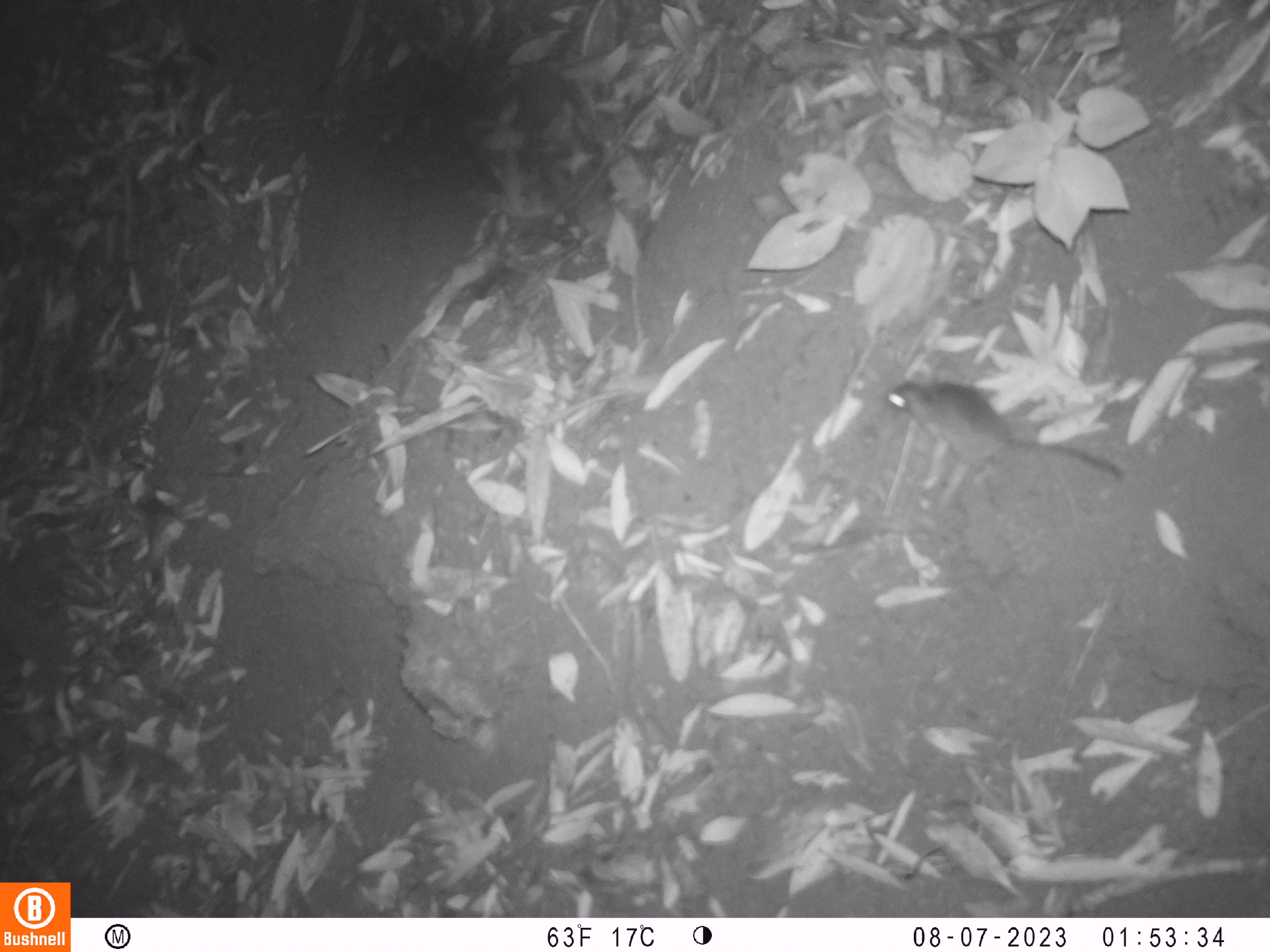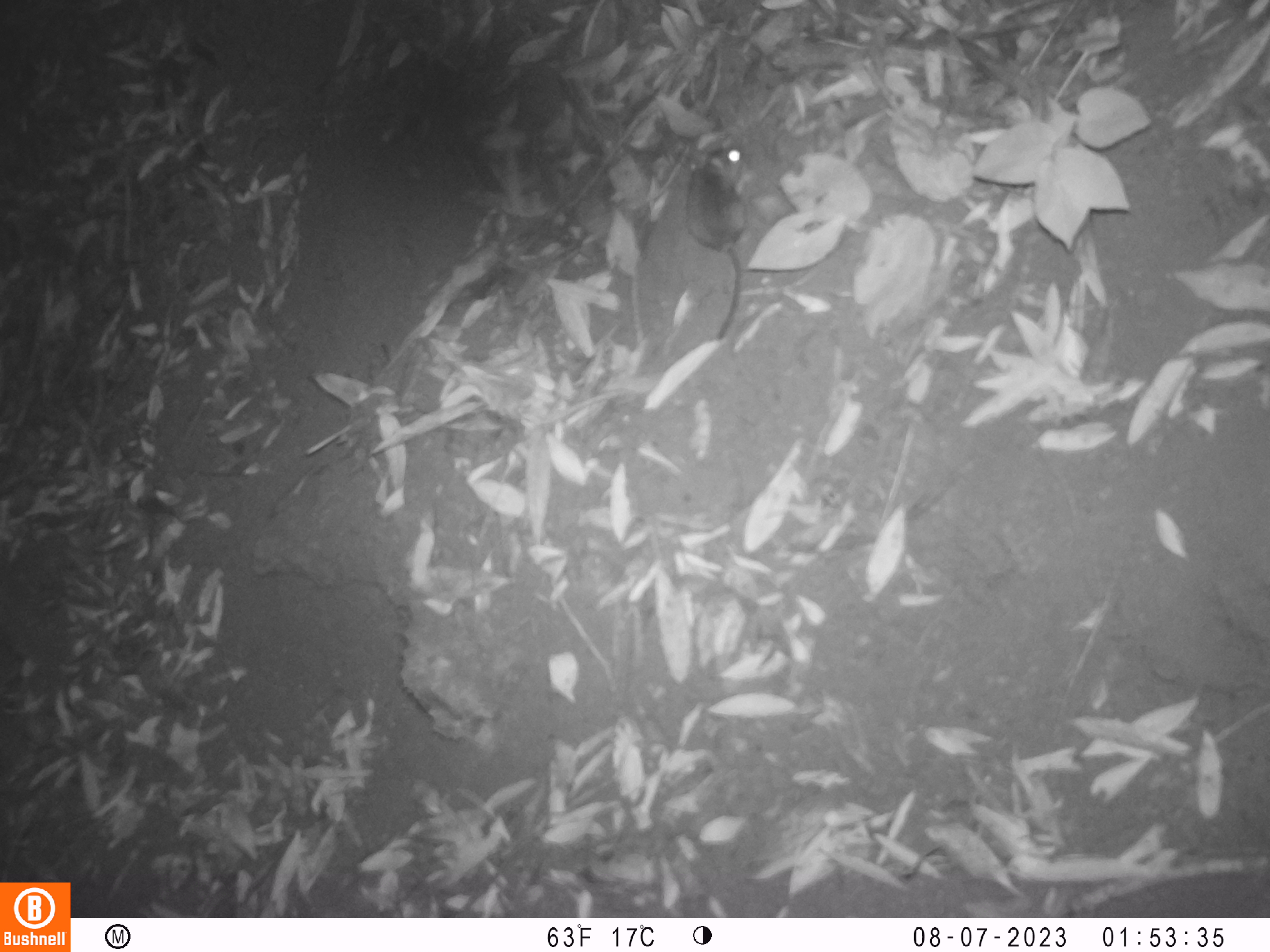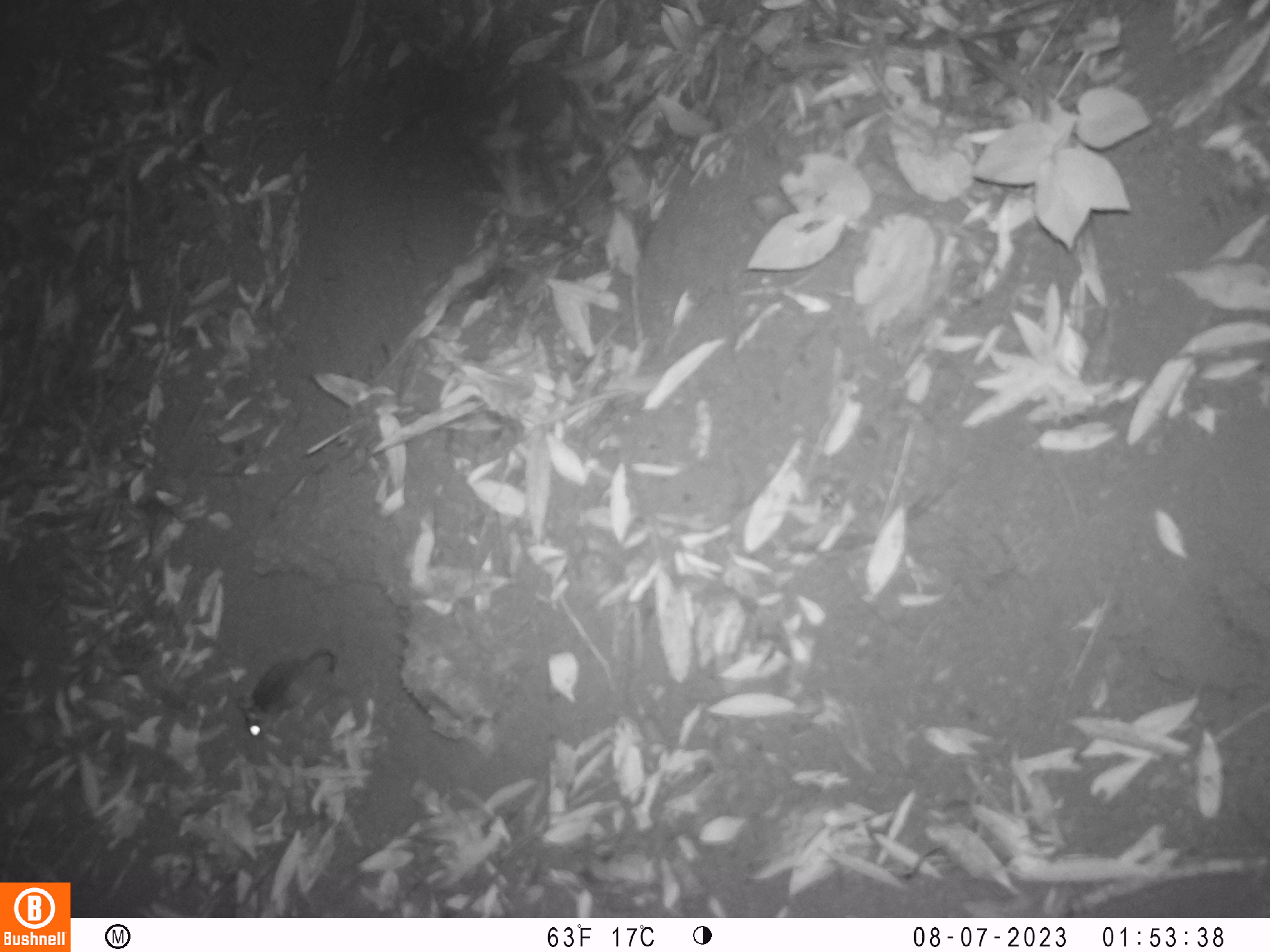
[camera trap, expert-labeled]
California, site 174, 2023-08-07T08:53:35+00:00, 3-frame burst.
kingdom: Animalia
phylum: Chordata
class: Mammalia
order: Rodentia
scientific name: Rodentia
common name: mouse or rat